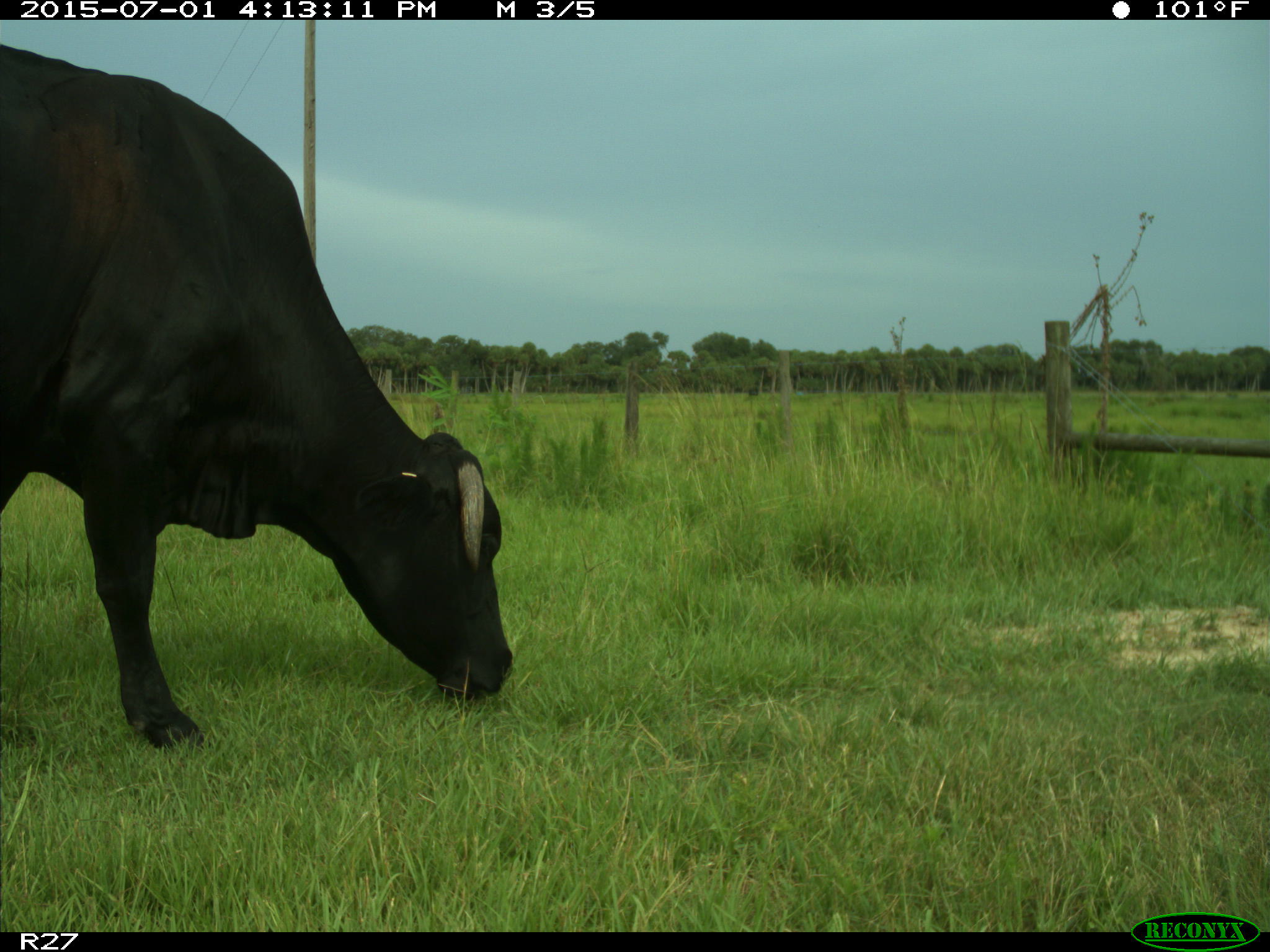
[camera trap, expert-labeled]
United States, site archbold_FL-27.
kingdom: Animalia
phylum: Chordata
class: Mammalia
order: Artiodactyla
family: Bovidae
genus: Bos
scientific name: Bos taurus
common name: domestic cow